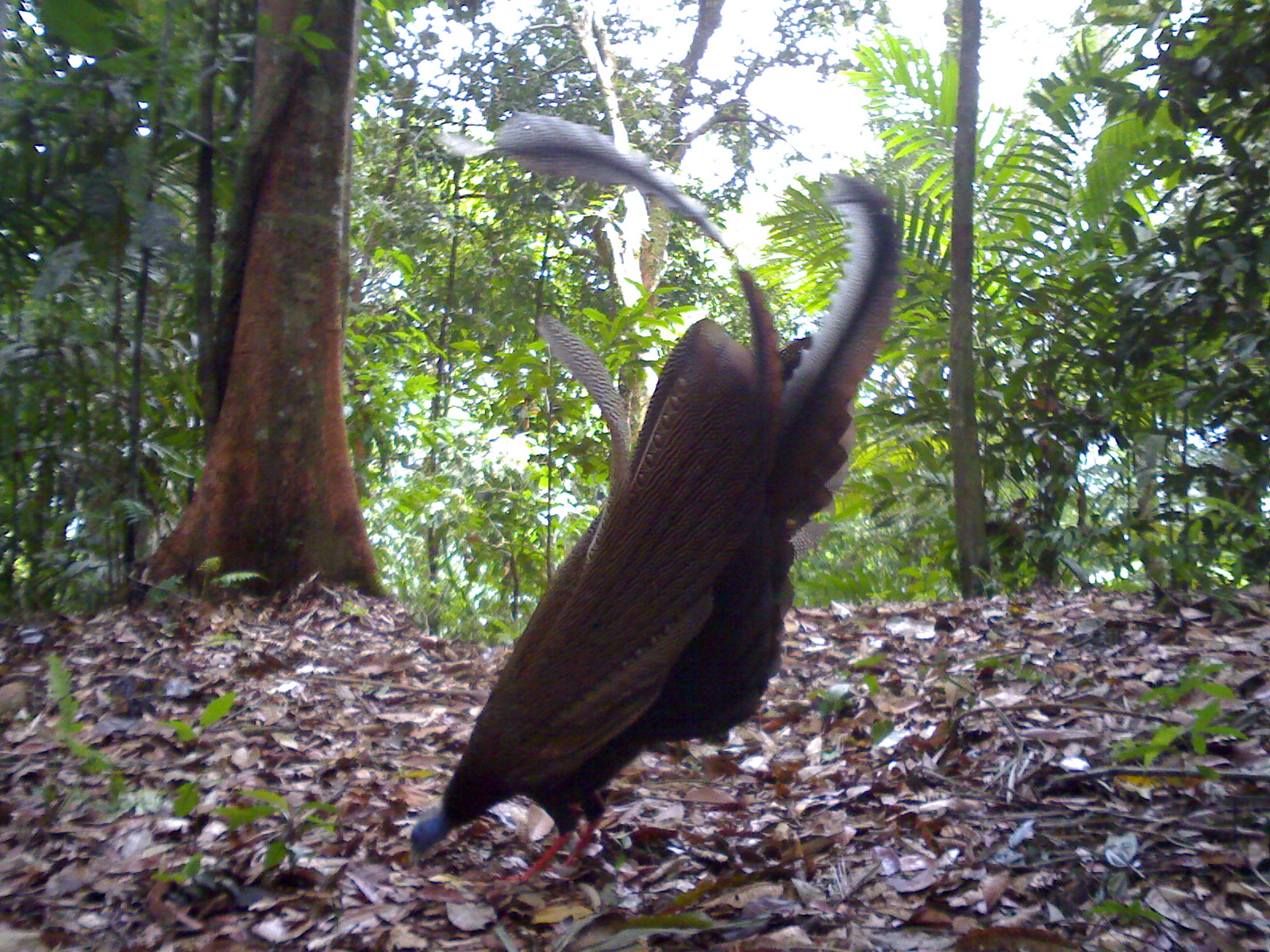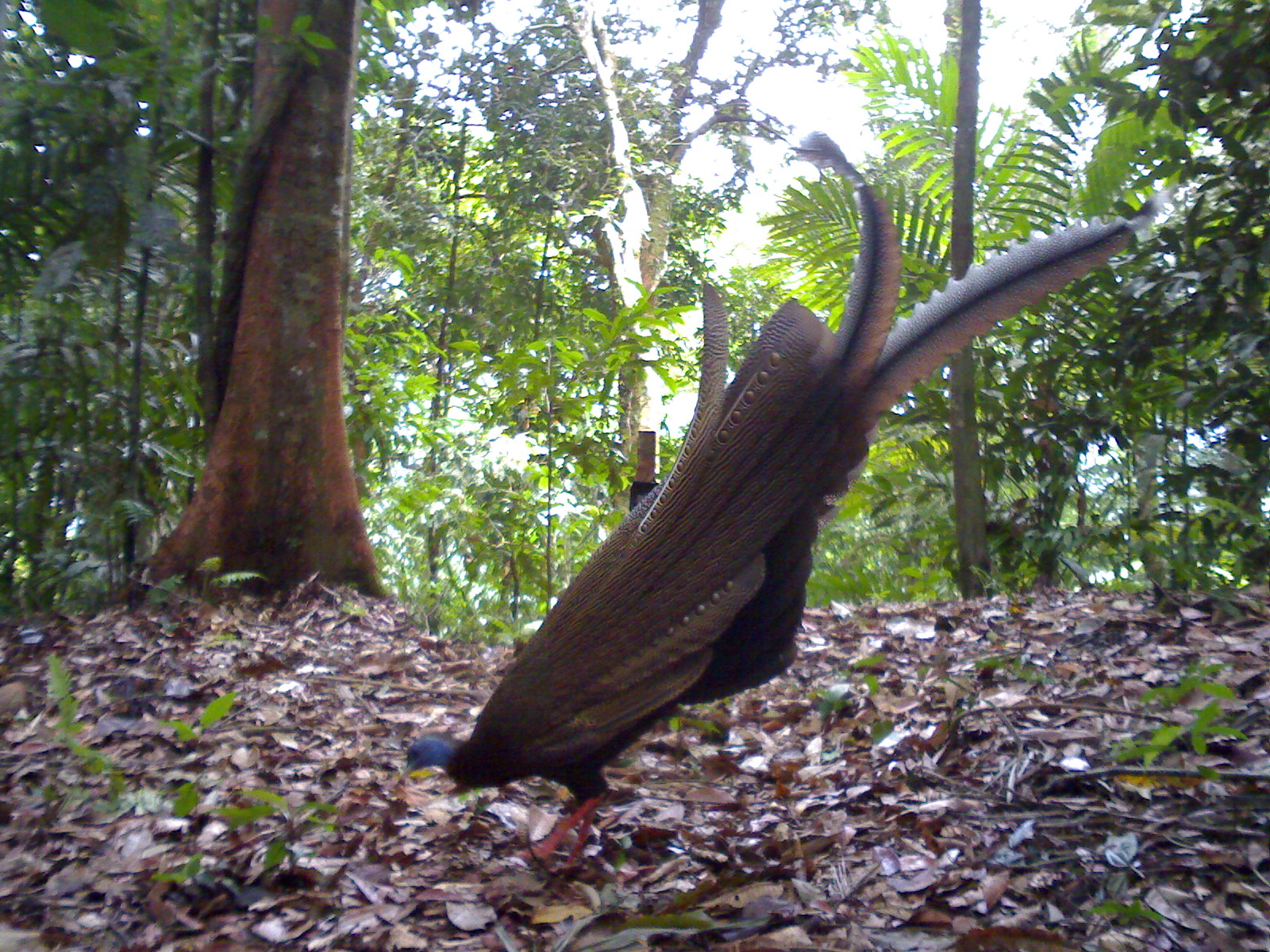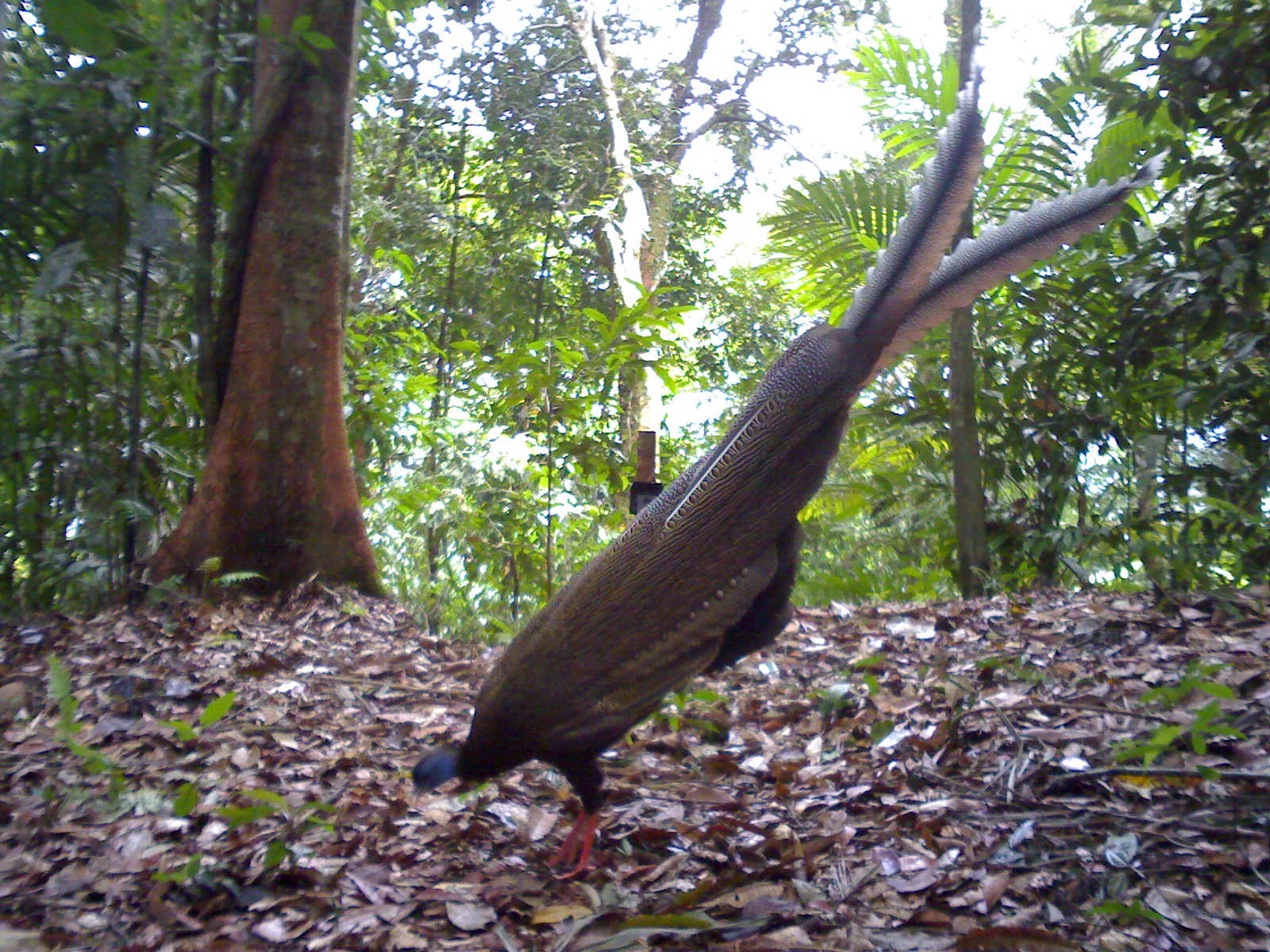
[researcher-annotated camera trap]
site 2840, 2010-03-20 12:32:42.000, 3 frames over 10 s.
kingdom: Animalia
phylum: Chordata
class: Aves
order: Galliformes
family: Phasianidae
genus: Argusianus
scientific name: Argusianus argus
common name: great argus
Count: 1.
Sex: female.